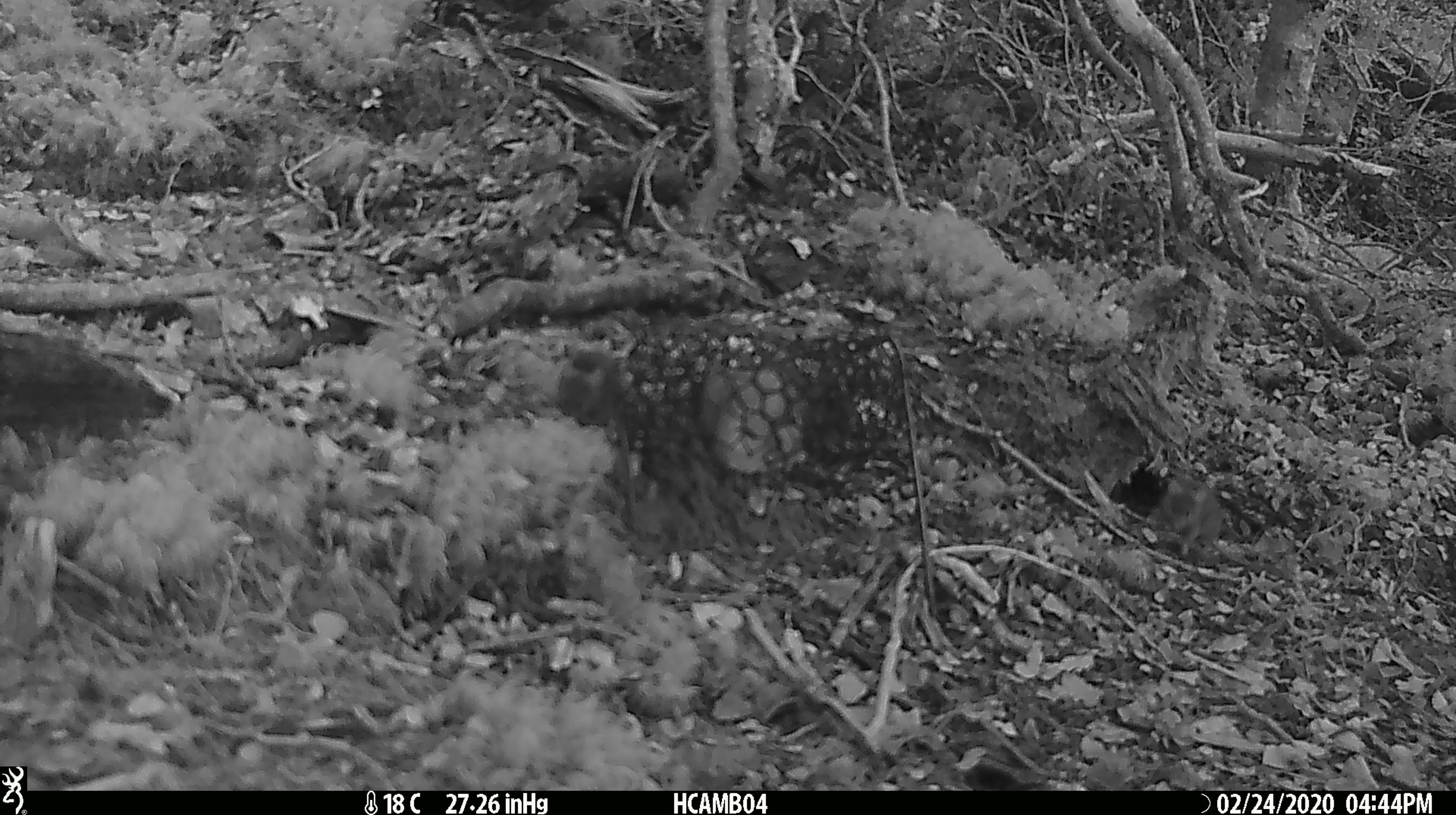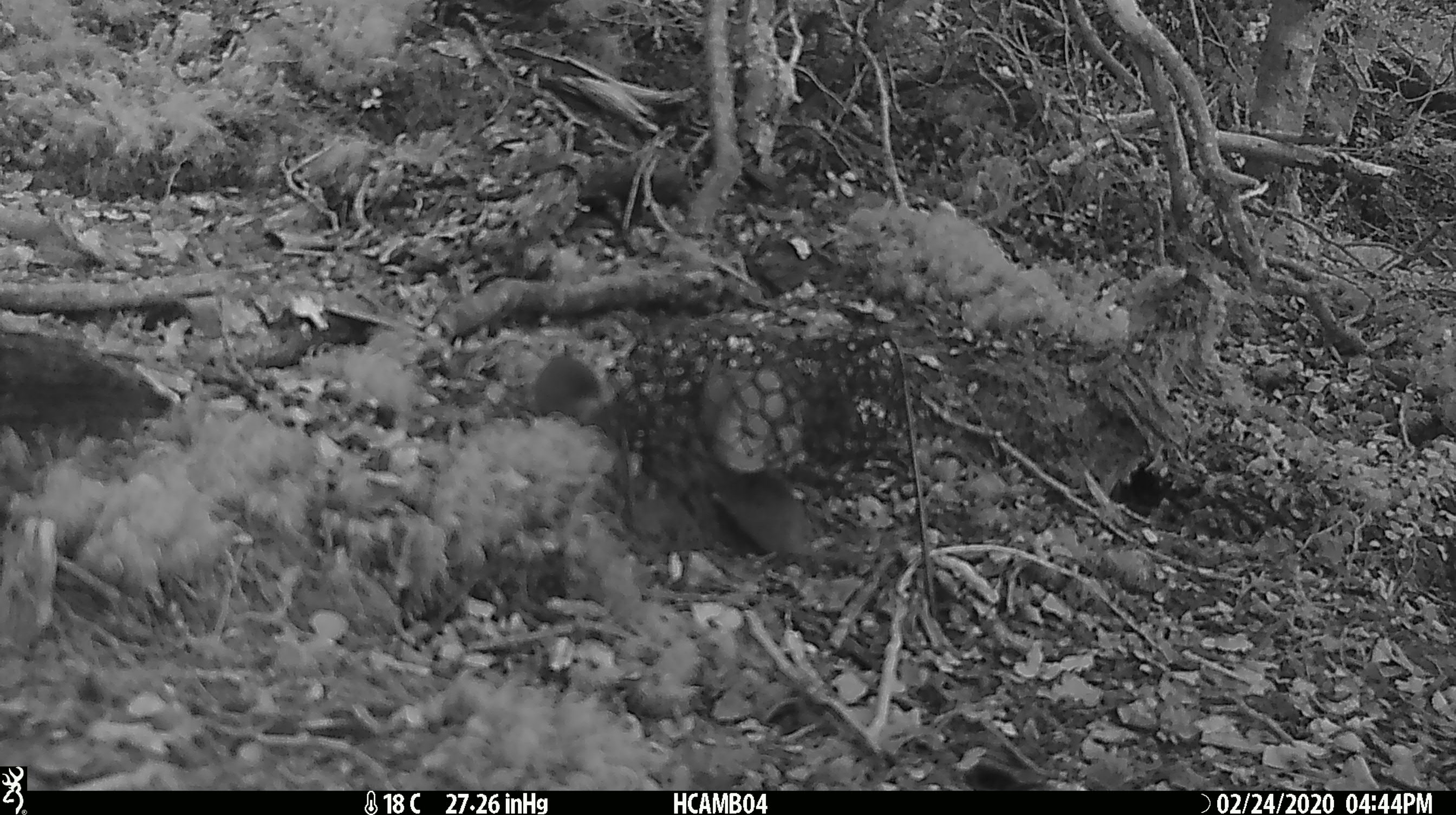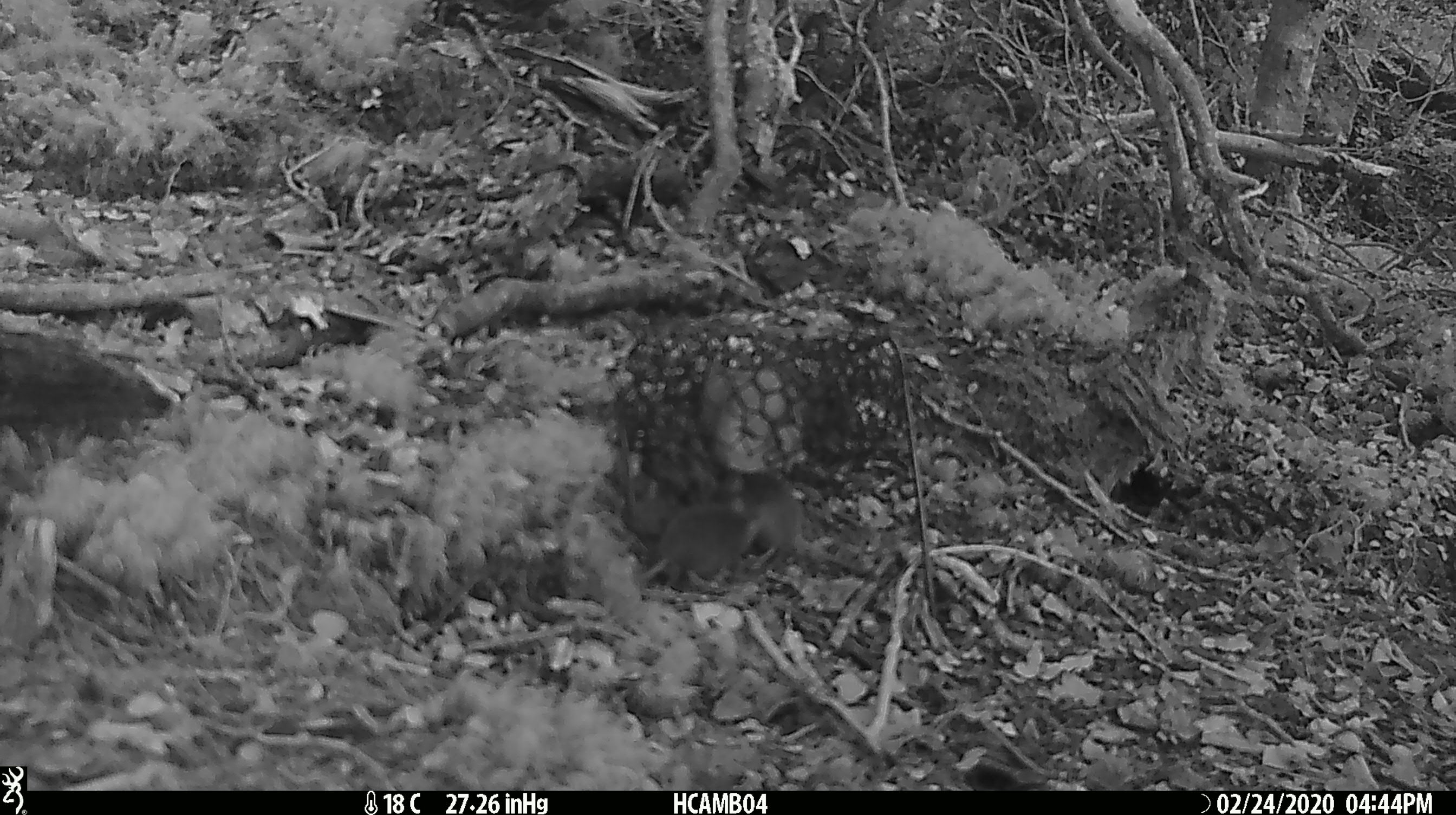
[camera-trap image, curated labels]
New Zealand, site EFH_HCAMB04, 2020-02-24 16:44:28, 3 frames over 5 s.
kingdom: Animalia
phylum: Chordata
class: Mammalia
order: Rodentia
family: Muridae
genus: Mus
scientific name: Mus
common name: mouse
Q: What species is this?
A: Mouse (Mus).